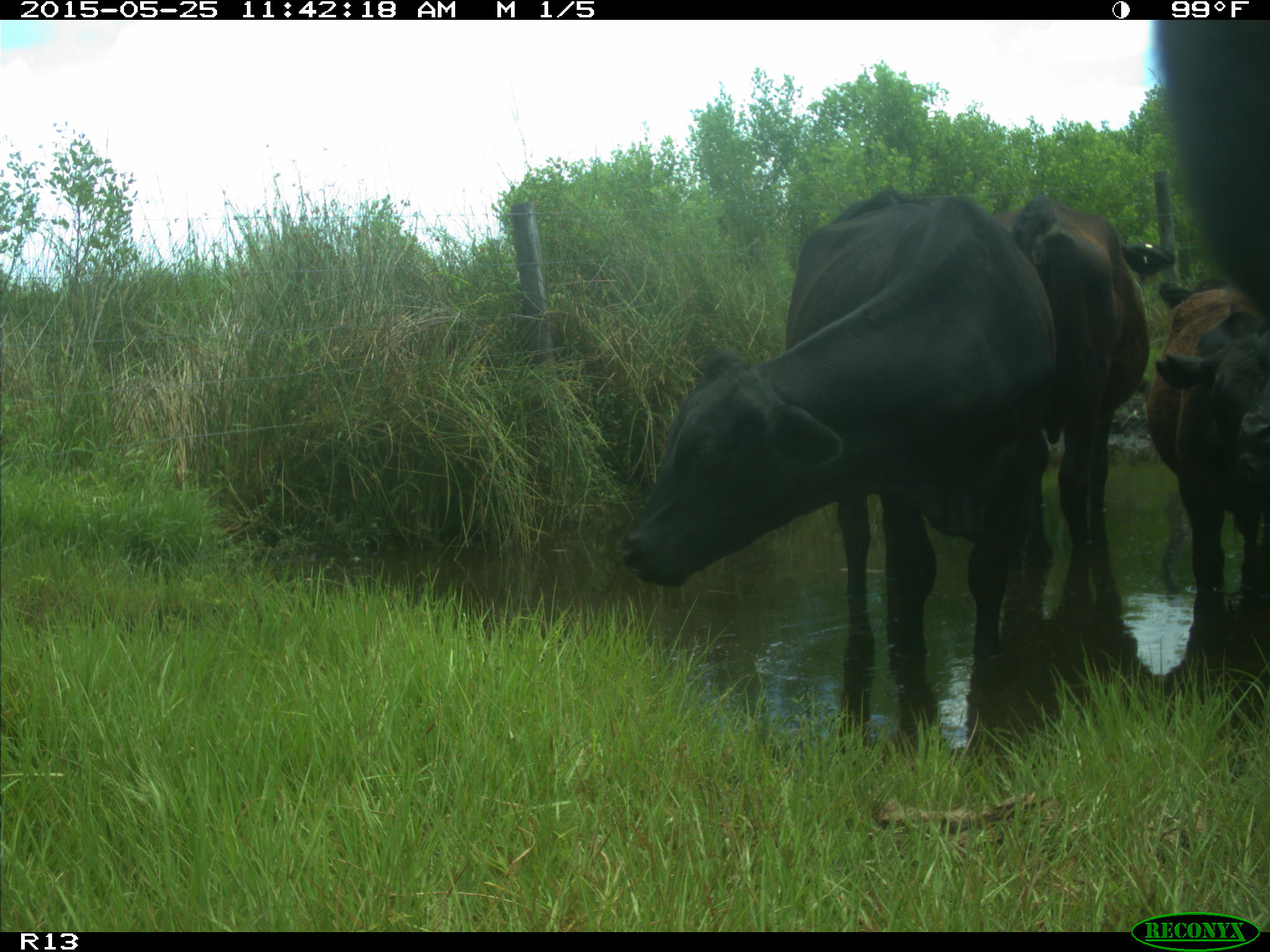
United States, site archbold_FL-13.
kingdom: Animalia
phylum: Chordata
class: Mammalia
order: Artiodactyla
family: Bovidae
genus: Bos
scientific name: Bos taurus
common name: domestic cow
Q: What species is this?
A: Bos taurus (domestic cow).